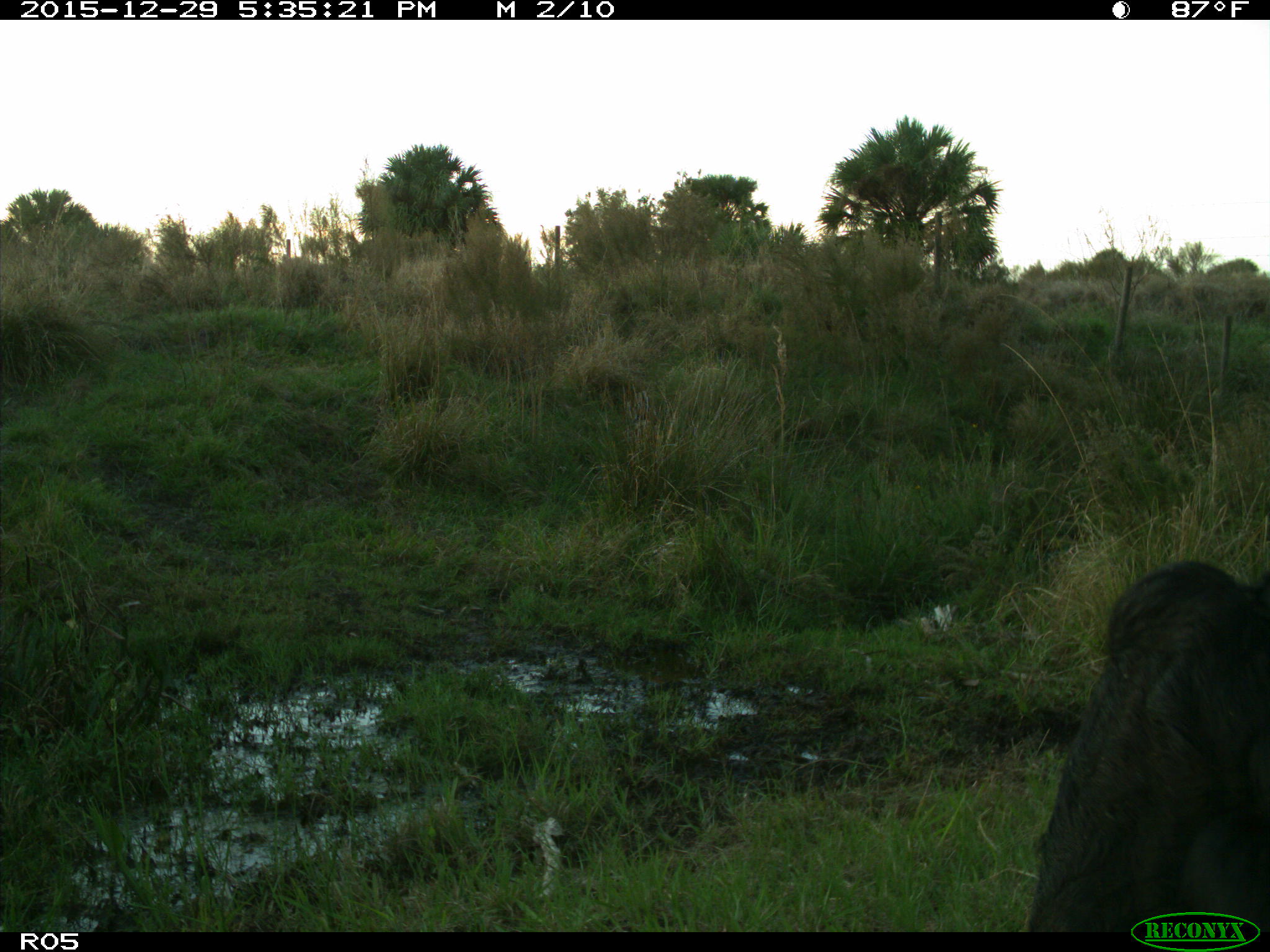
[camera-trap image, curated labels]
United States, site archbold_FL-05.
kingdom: Animalia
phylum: Chordata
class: Mammalia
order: Artiodactyla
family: Bovidae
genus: Bos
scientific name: Bos taurus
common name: domestic cow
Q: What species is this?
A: Bos taurus (domestic cow).